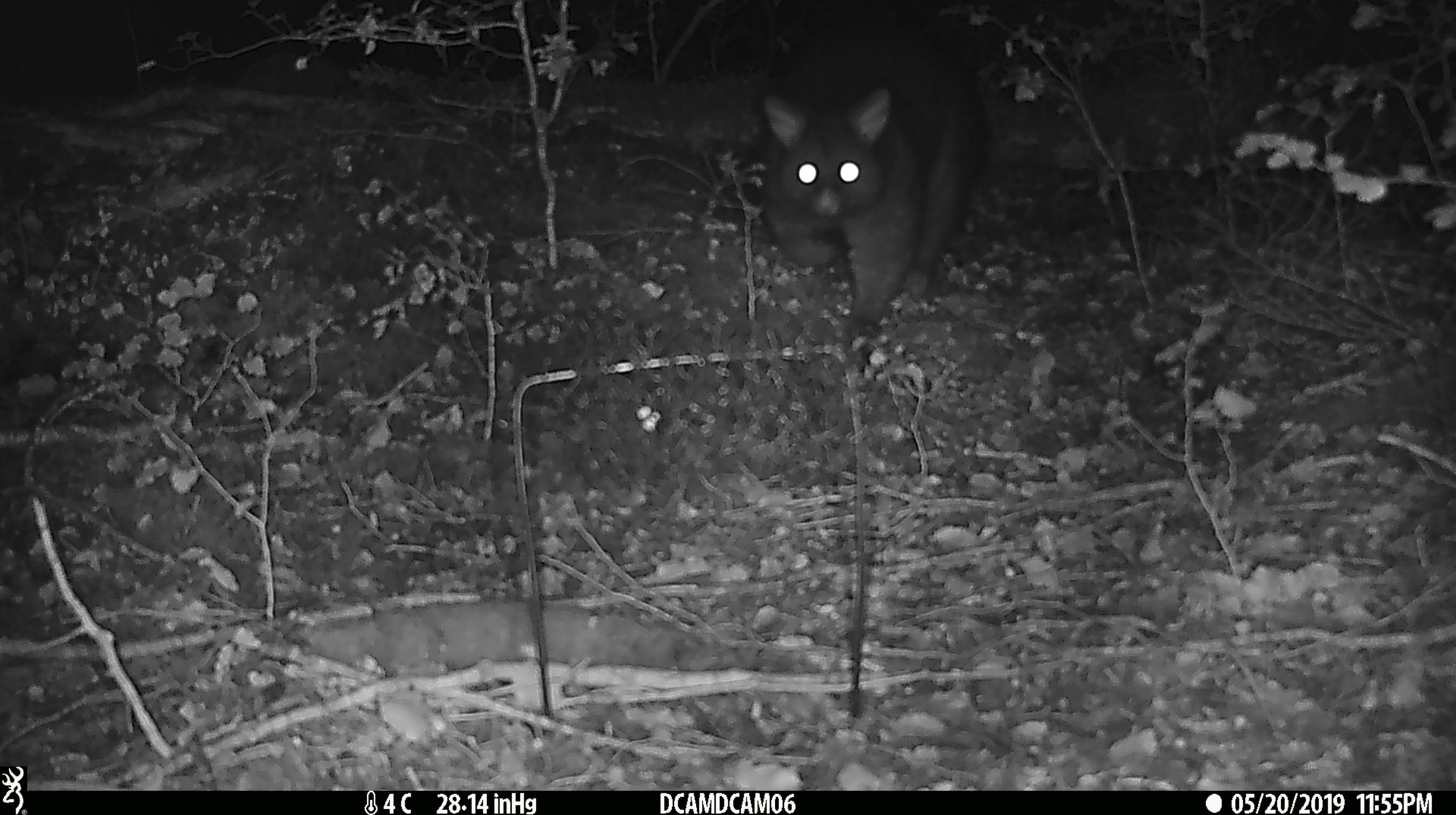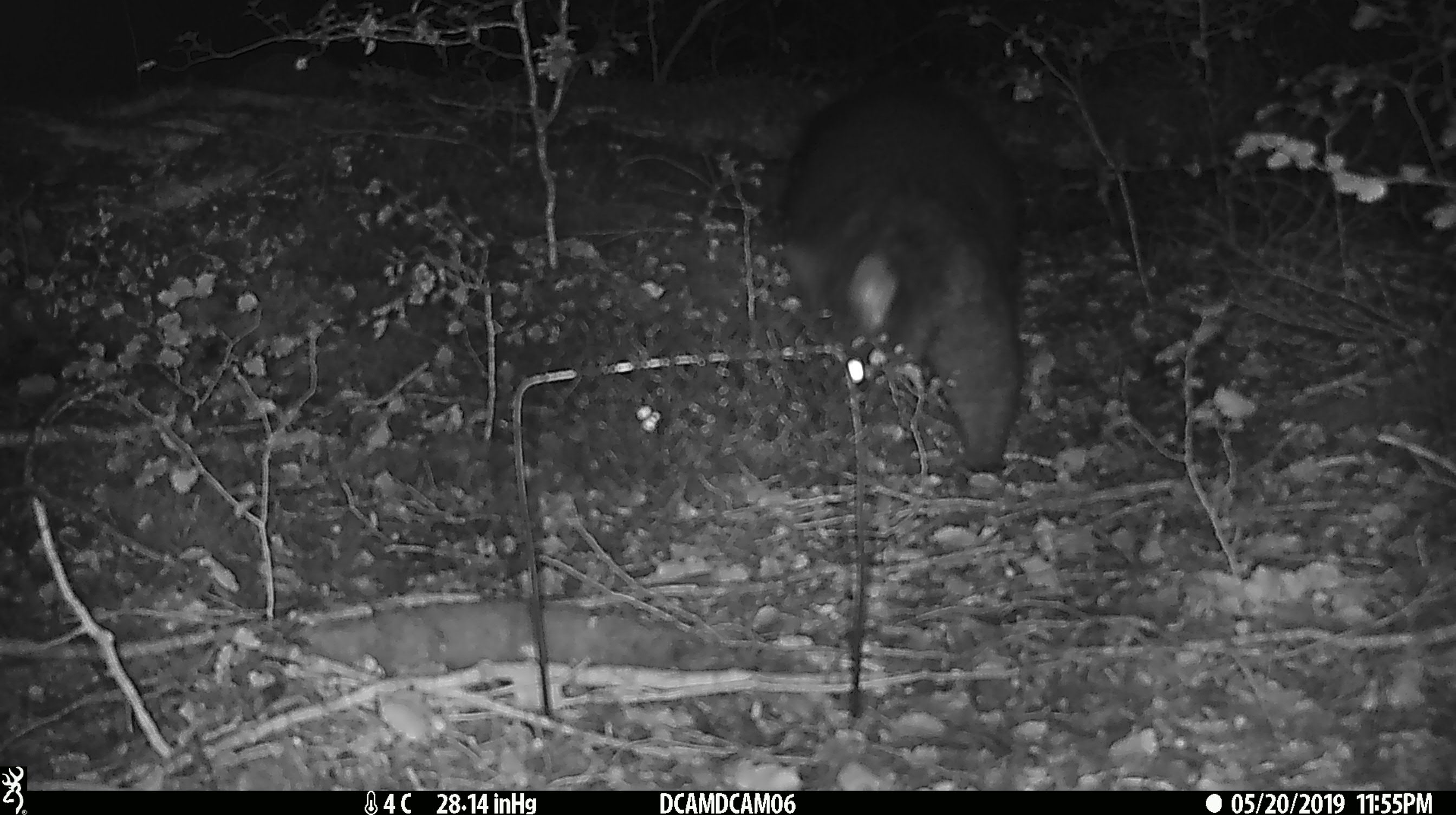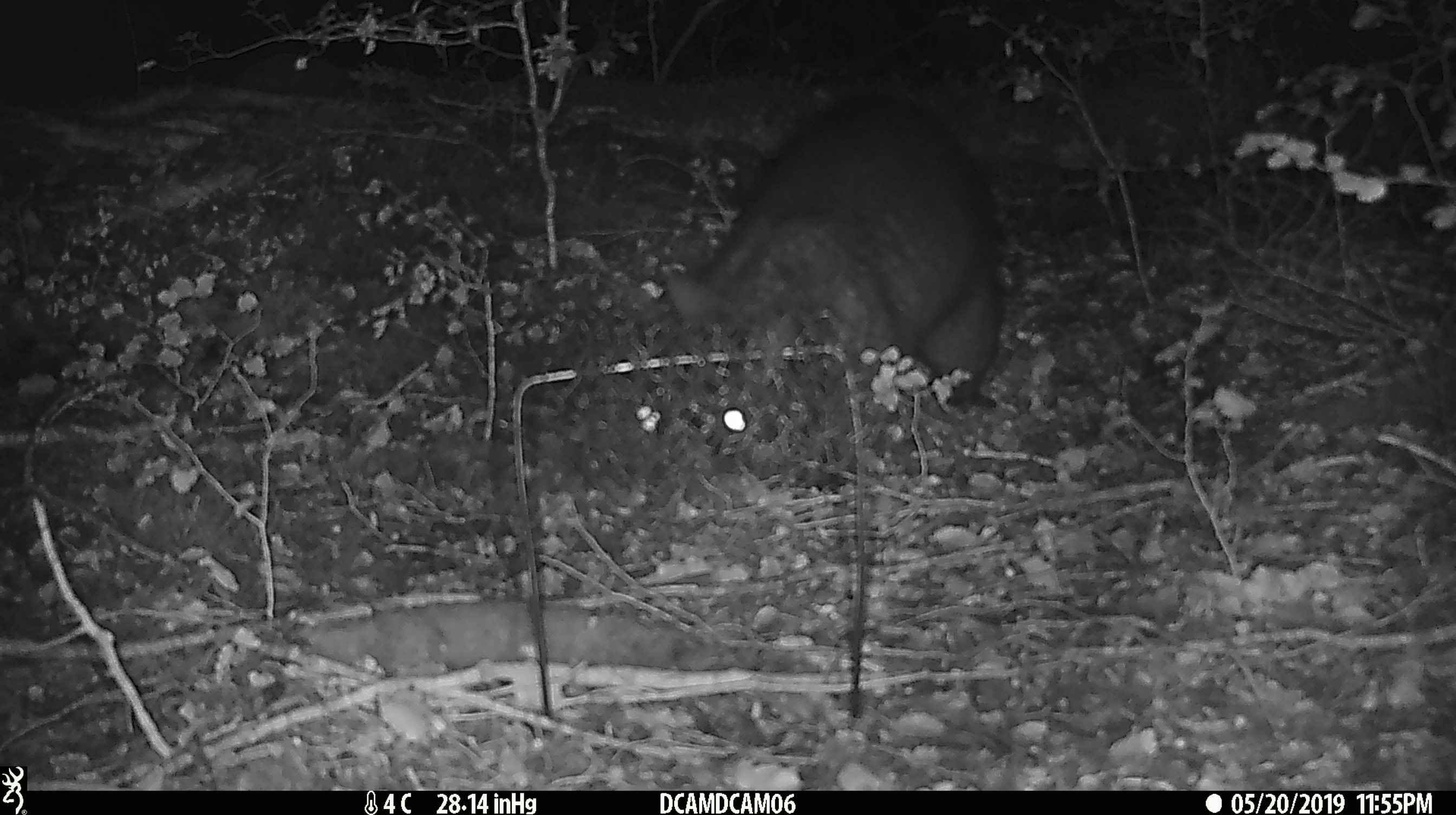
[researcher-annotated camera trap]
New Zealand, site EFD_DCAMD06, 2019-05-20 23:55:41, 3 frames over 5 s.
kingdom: Animalia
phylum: Chordata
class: Mammalia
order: Diprotodontia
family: Phalangeridae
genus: Trichosurus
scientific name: Trichosurus vulpecula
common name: common brushtail possum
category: possum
Possum (common brushtail possum) (Trichosurus vulpecula).